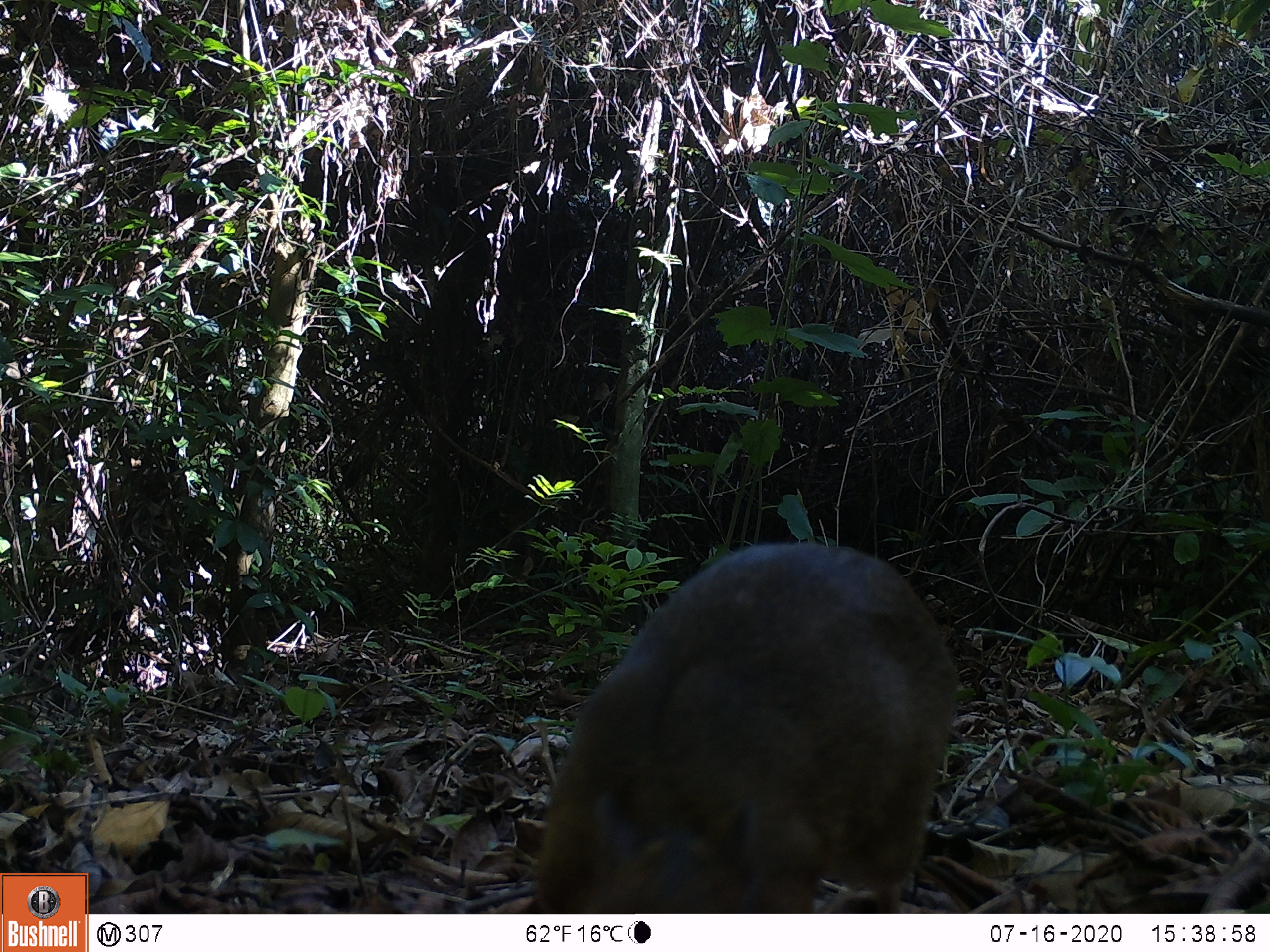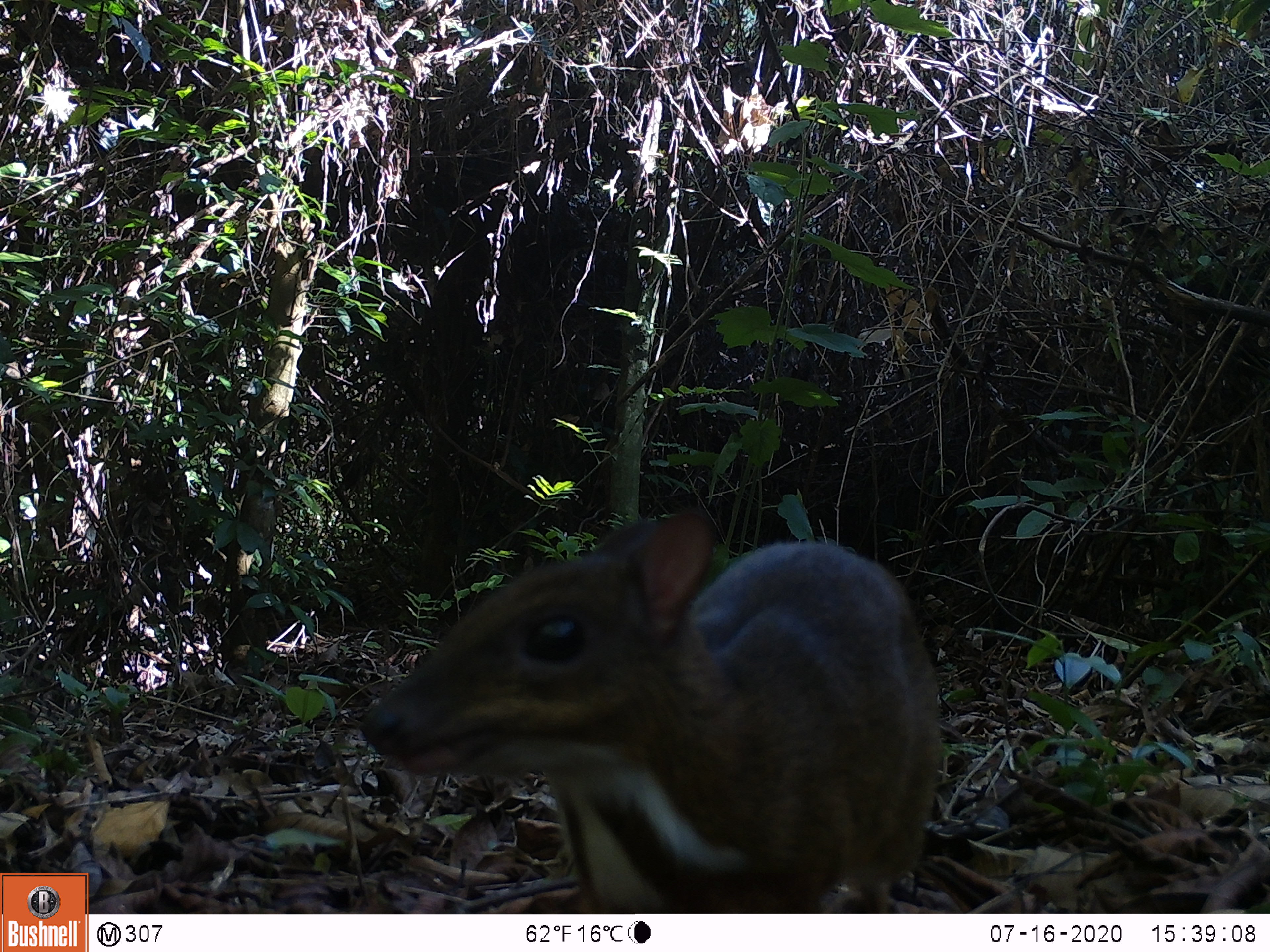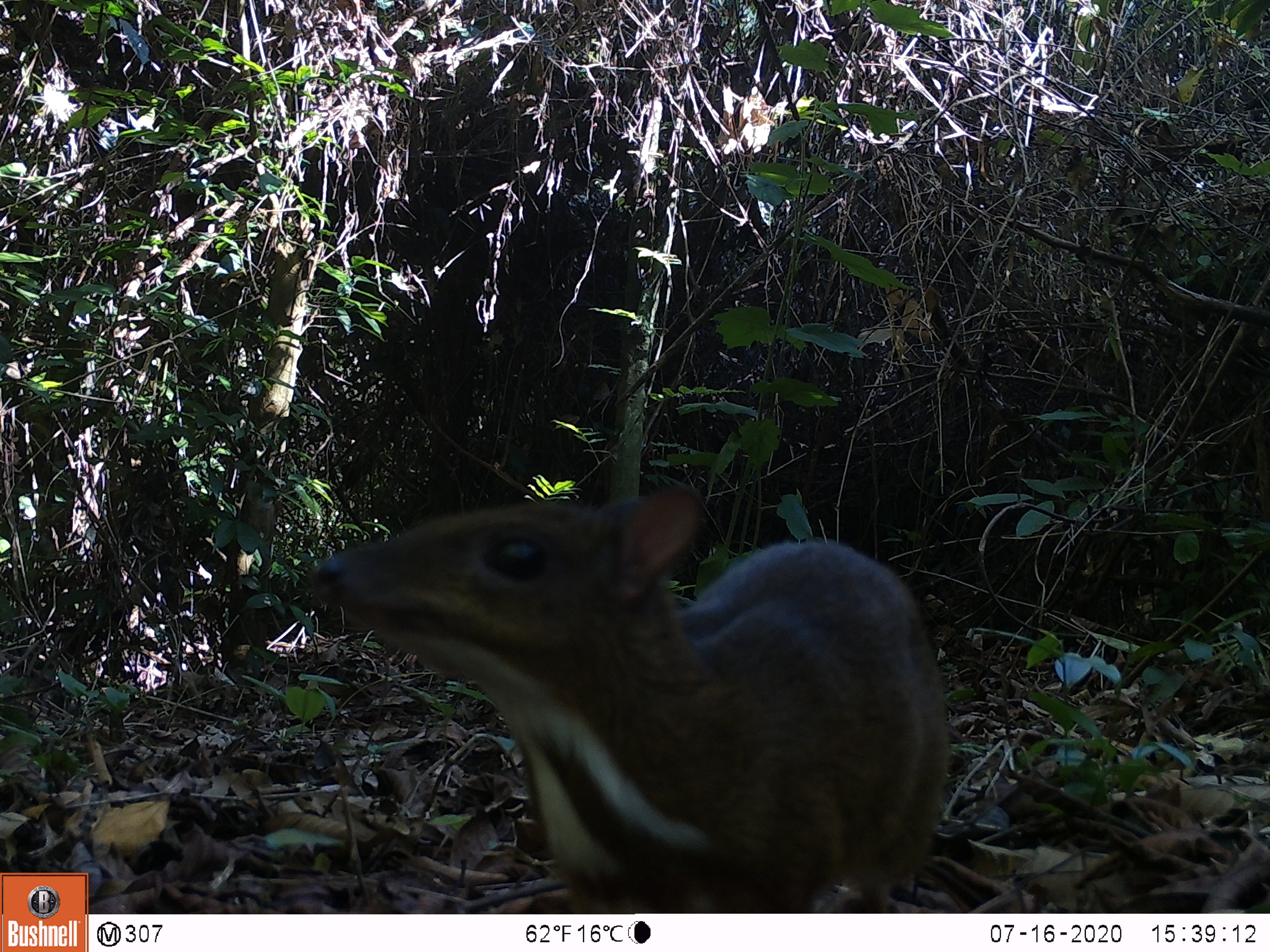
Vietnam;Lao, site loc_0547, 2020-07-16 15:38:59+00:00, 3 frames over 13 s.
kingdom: Animalia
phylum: Chordata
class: Mammalia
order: Artiodactyla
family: Tragulidae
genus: Moschiola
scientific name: Moschiola meminna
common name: chevrotain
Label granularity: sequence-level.